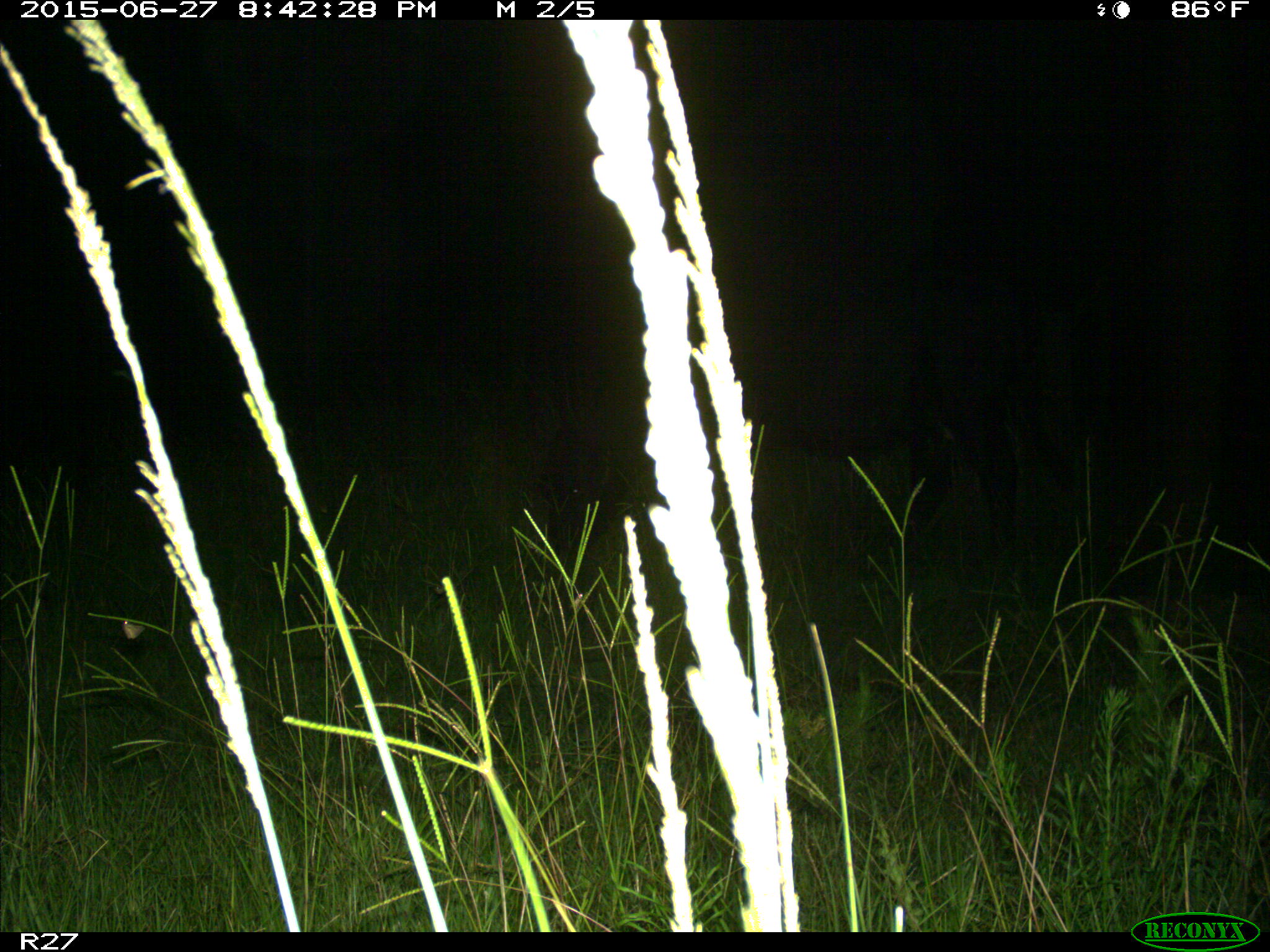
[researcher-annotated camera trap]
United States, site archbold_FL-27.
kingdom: Animalia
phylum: Chordata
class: Mammalia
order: Artiodactyla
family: Bovidae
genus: Bos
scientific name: Bos taurus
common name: domestic cow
Bos taurus (domestic cow).